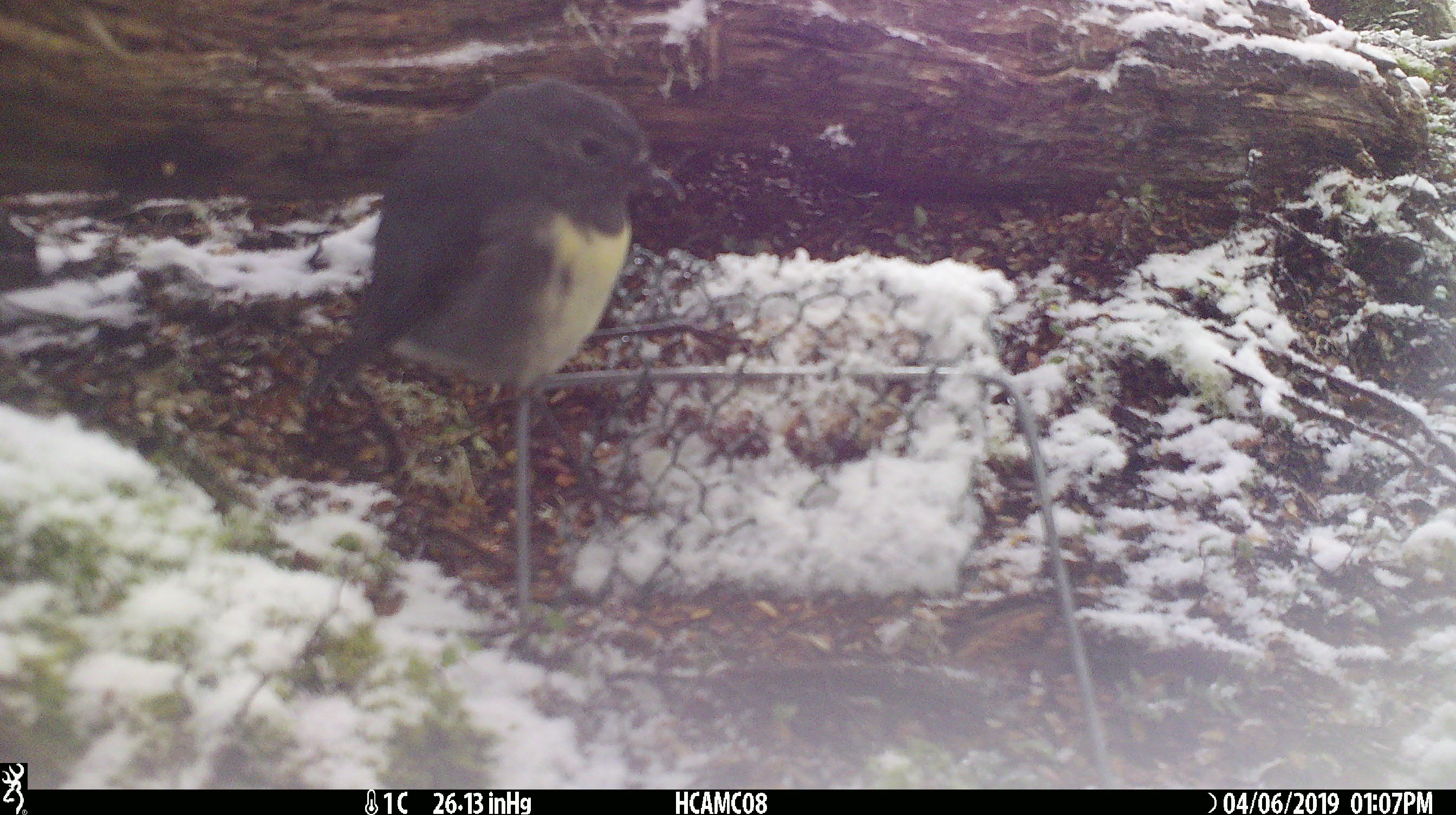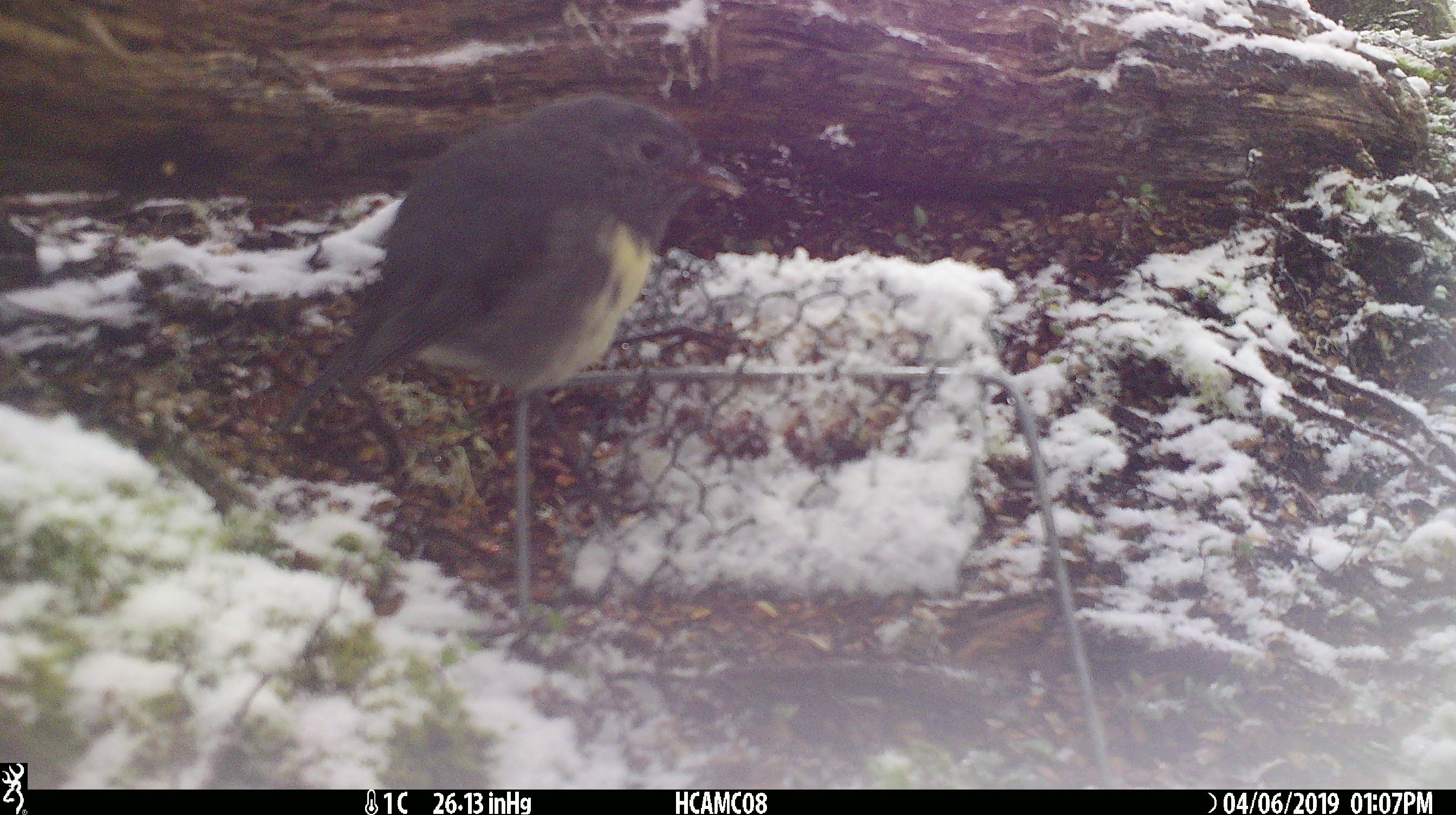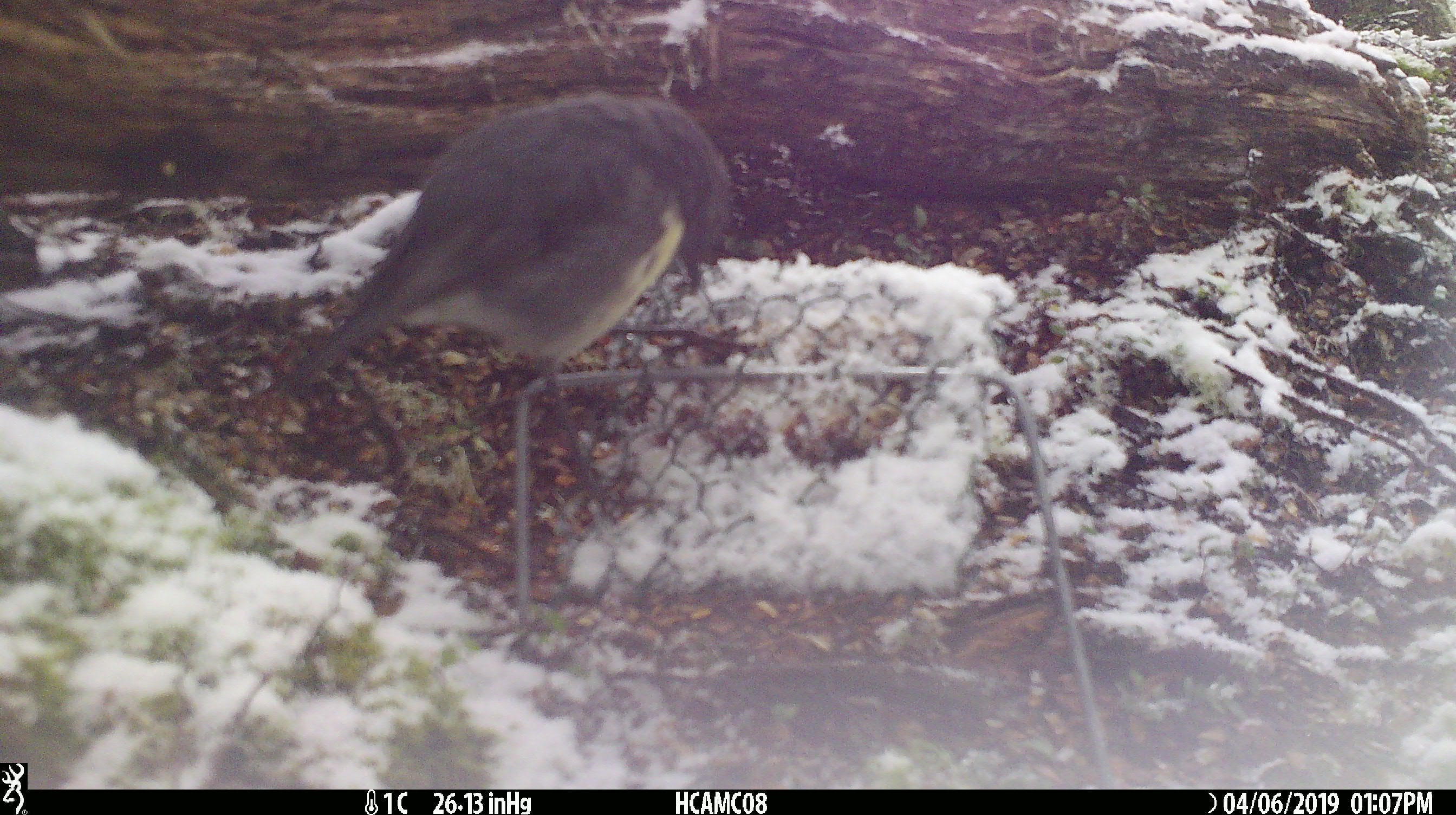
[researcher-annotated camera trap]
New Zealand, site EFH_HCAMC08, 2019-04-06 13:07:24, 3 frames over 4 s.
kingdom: Animalia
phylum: Chordata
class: Aves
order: Passeriformes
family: Petroicidae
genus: Petroica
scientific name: Petroica australis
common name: new zealand robin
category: robin